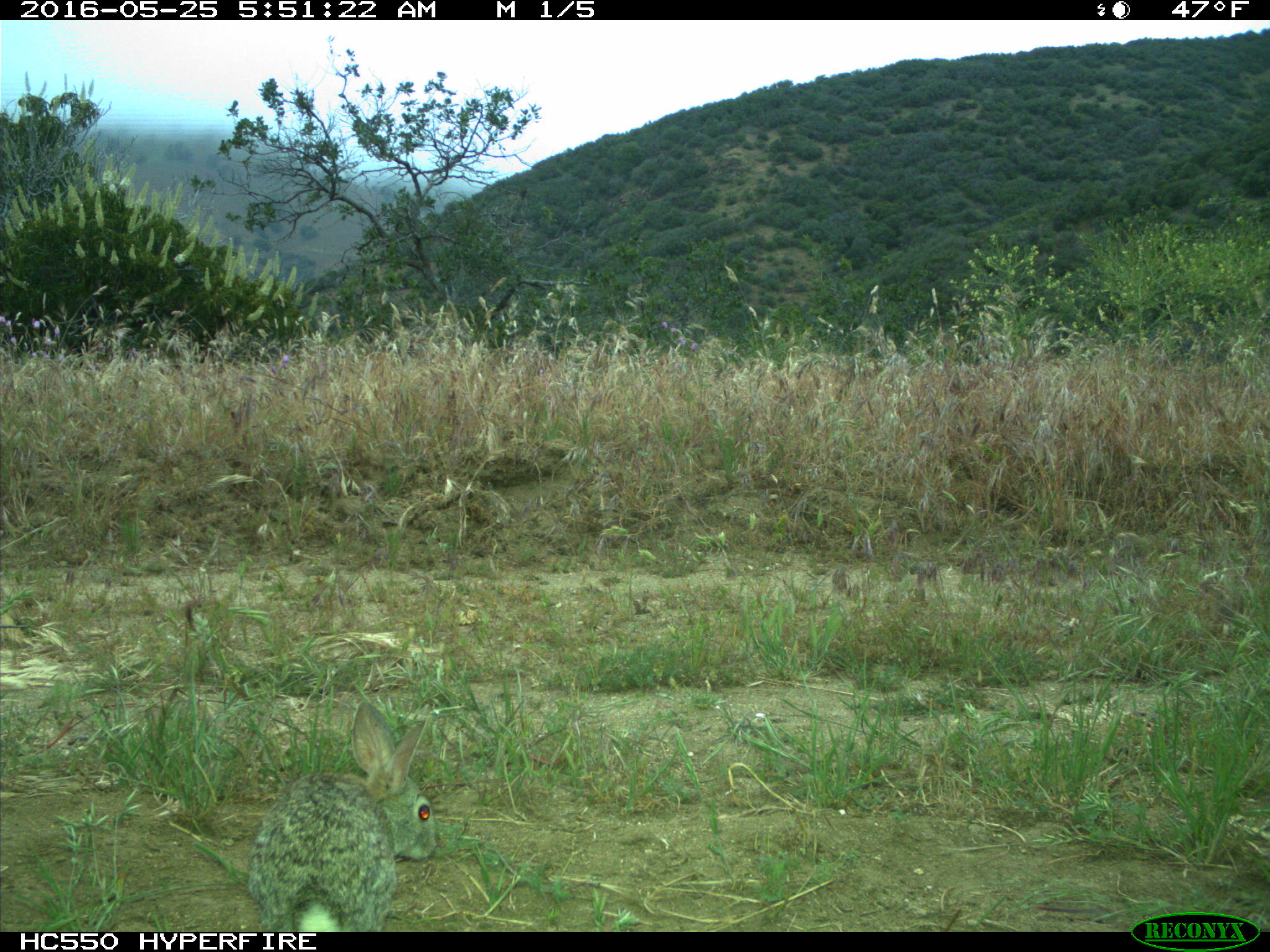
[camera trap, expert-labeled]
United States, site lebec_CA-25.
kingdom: Animalia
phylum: Chordata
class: Mammalia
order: Lagomorpha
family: Leporidae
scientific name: Leporidae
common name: rabbits and hares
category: unidentified rabbit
Unidentified rabbit (rabbits and hares) (Leporidae).